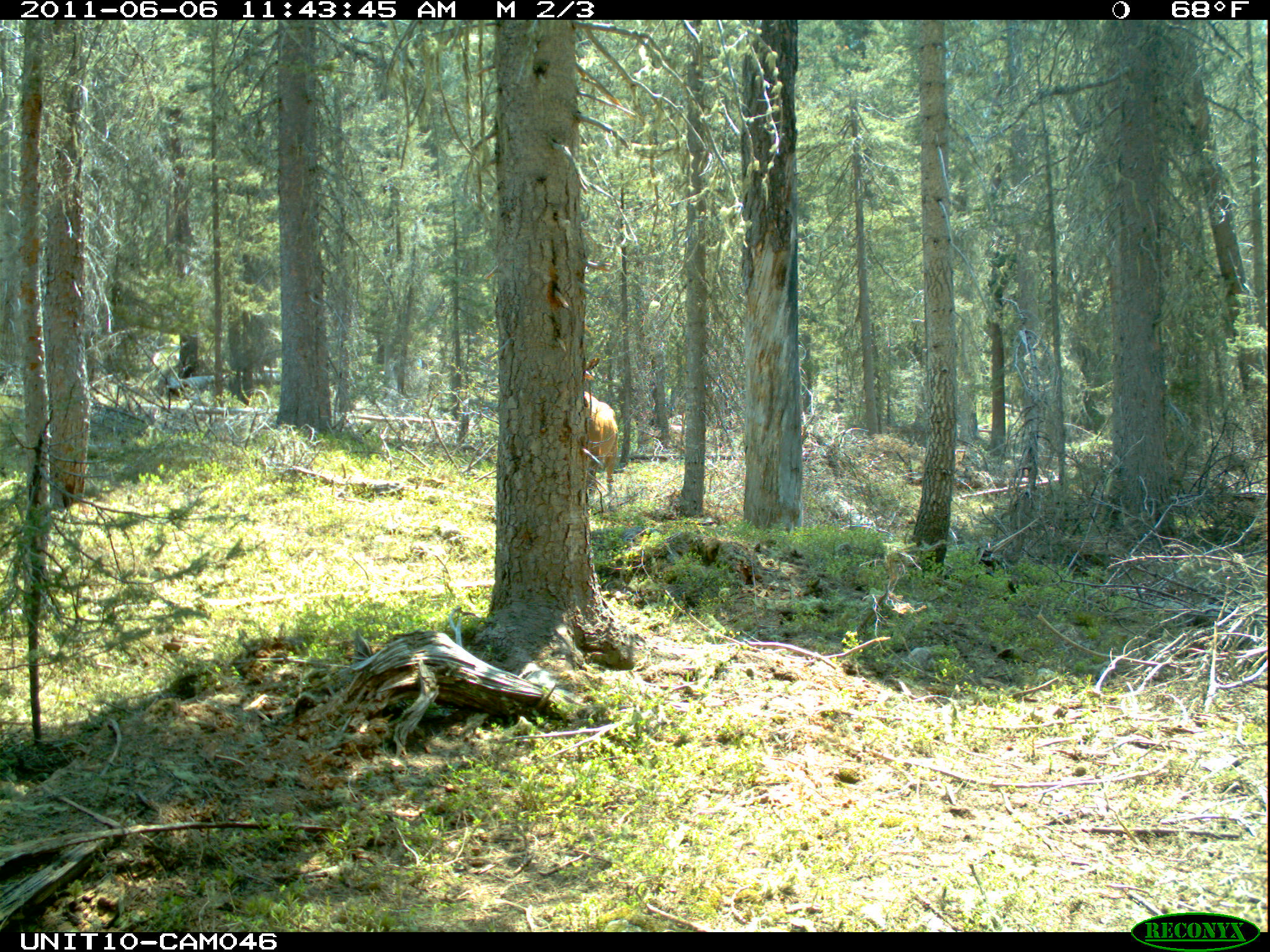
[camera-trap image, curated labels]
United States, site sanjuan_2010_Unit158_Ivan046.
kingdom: Animalia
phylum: Chordata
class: Mammalia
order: Artiodactyla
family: Cervidae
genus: Cervus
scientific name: Cervus elaphus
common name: red deer